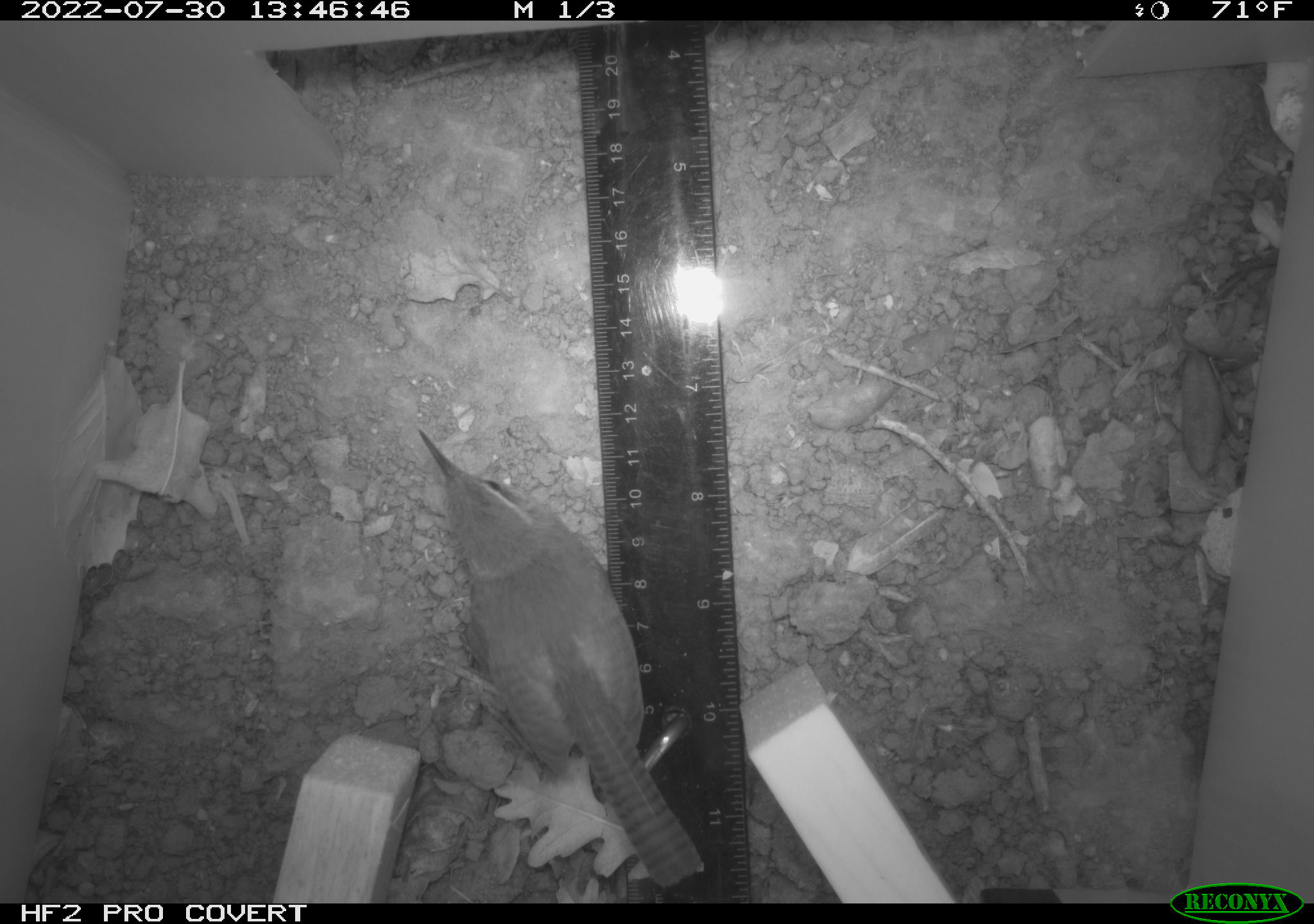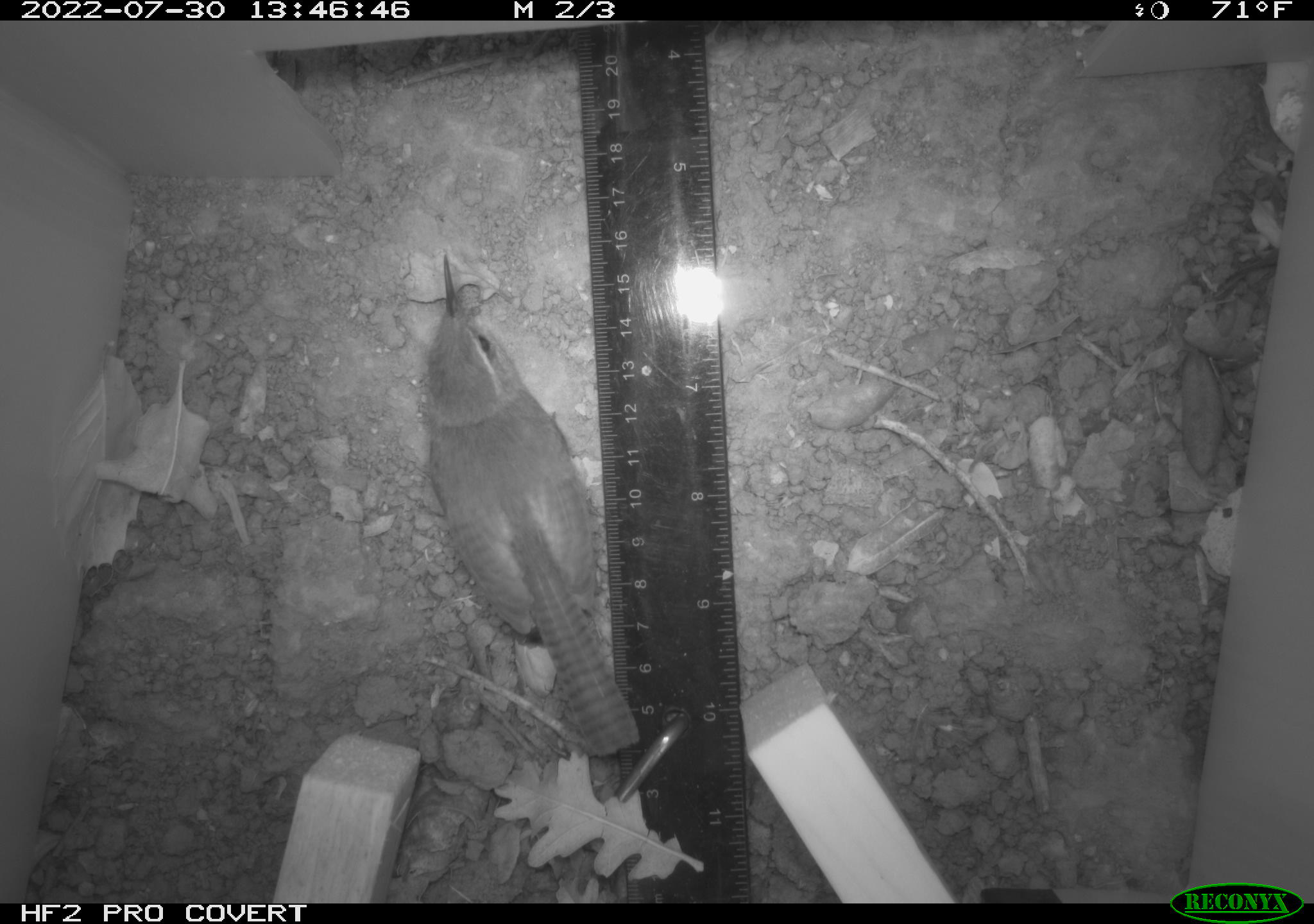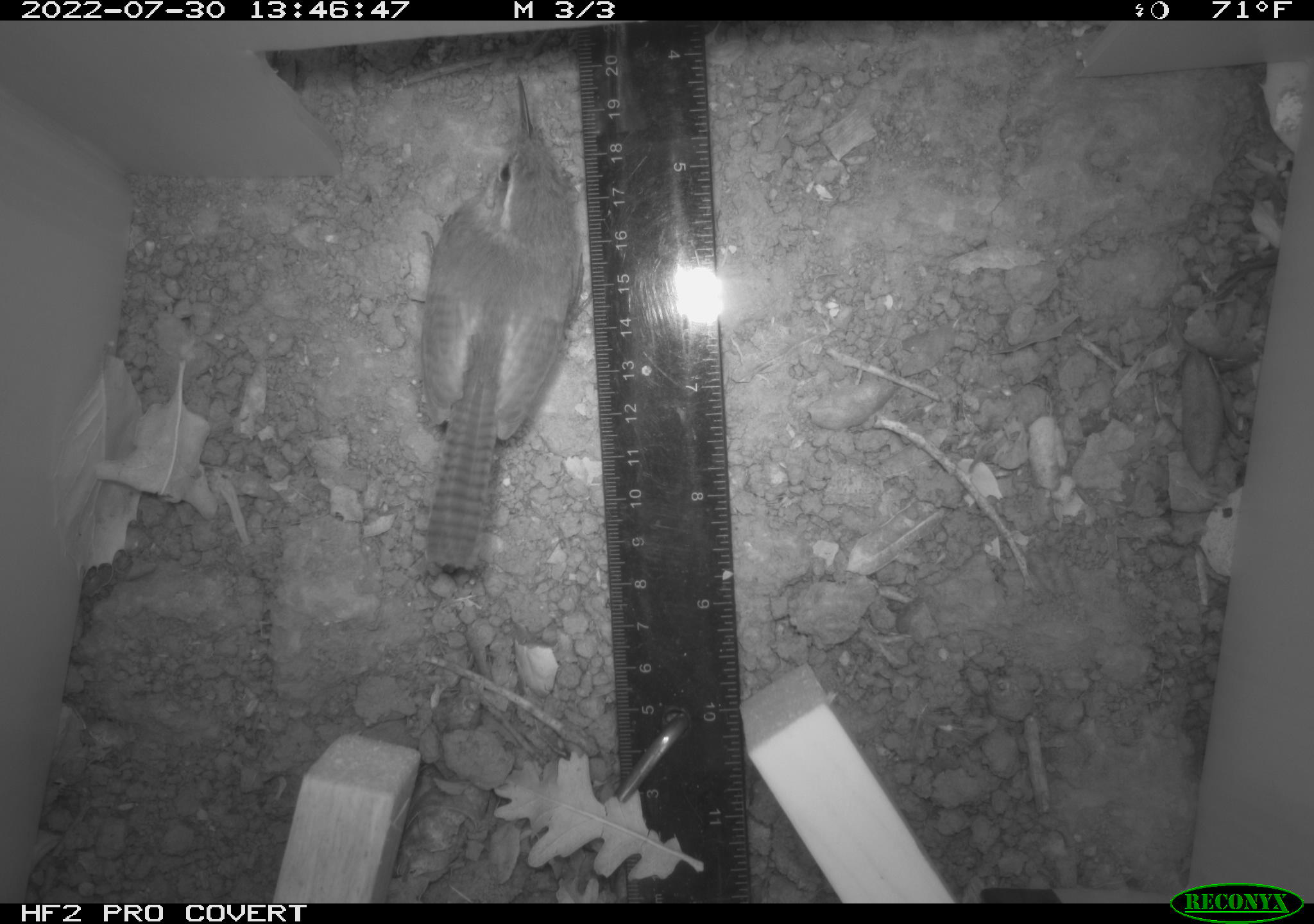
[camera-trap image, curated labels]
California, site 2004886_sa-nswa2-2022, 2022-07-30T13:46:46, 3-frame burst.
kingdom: Animalia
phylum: Chordata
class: Aves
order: Passeriformes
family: Troglodytidae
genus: Thryomanes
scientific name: Thryomanes bewickii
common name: bewick's wren